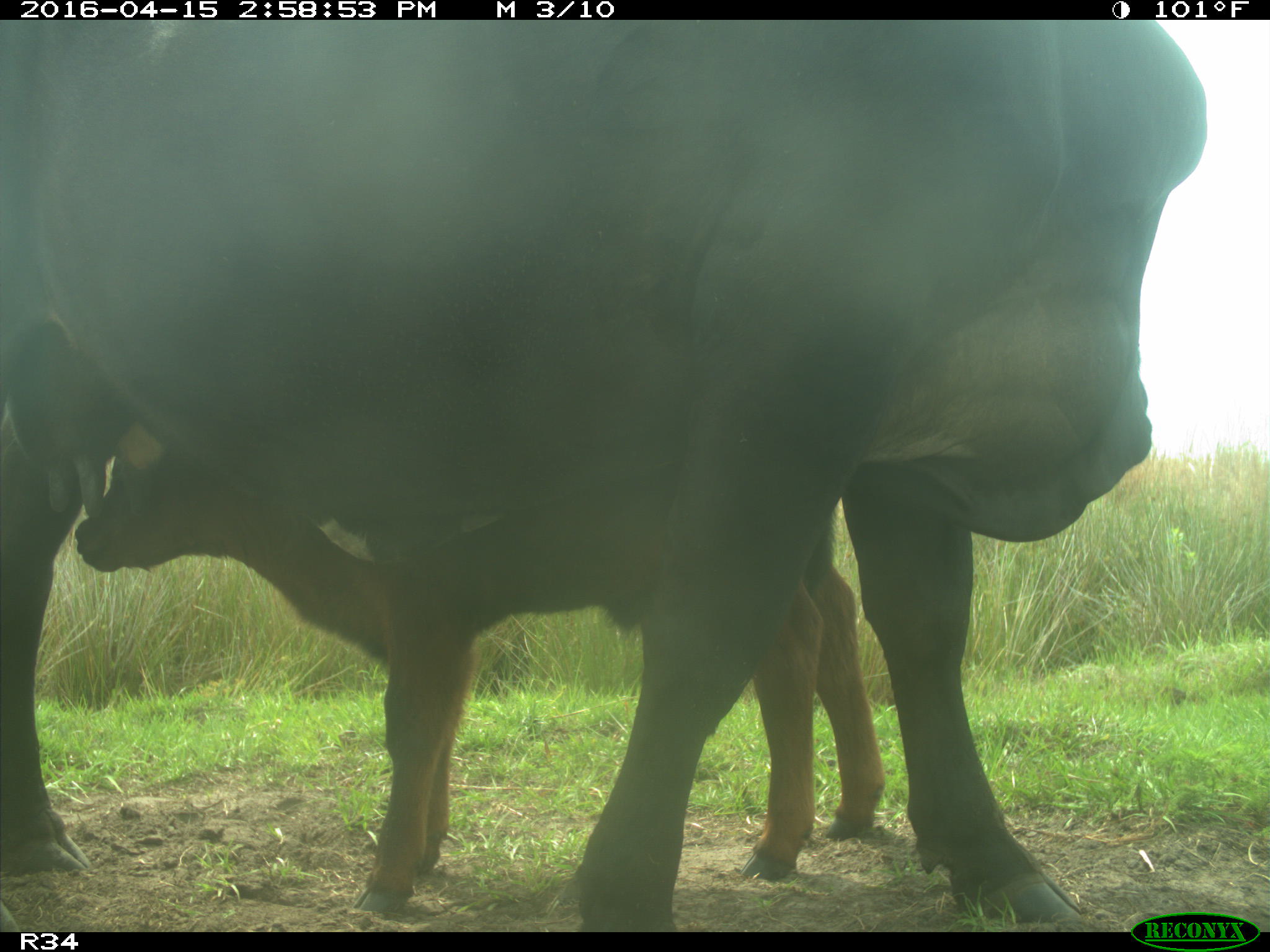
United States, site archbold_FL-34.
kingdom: Animalia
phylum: Chordata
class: Mammalia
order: Artiodactyla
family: Bovidae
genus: Bos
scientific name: Bos taurus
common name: domestic cow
Bos taurus (domestic cow).